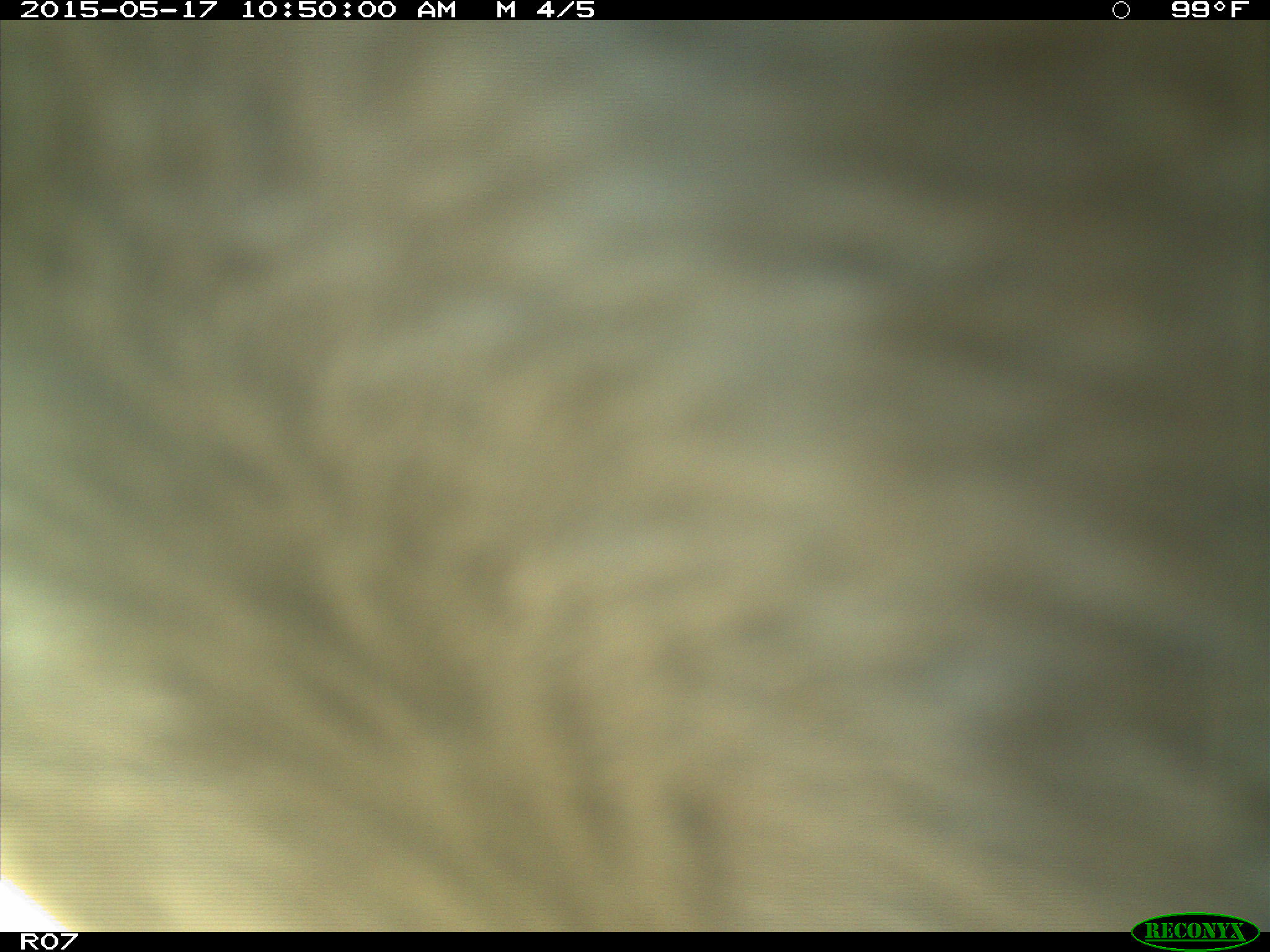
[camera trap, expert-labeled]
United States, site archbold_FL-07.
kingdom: Animalia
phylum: Chordata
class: Mammalia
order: Artiodactyla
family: Bovidae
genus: Bos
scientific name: Bos taurus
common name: domestic cow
Bos taurus (domestic cow).